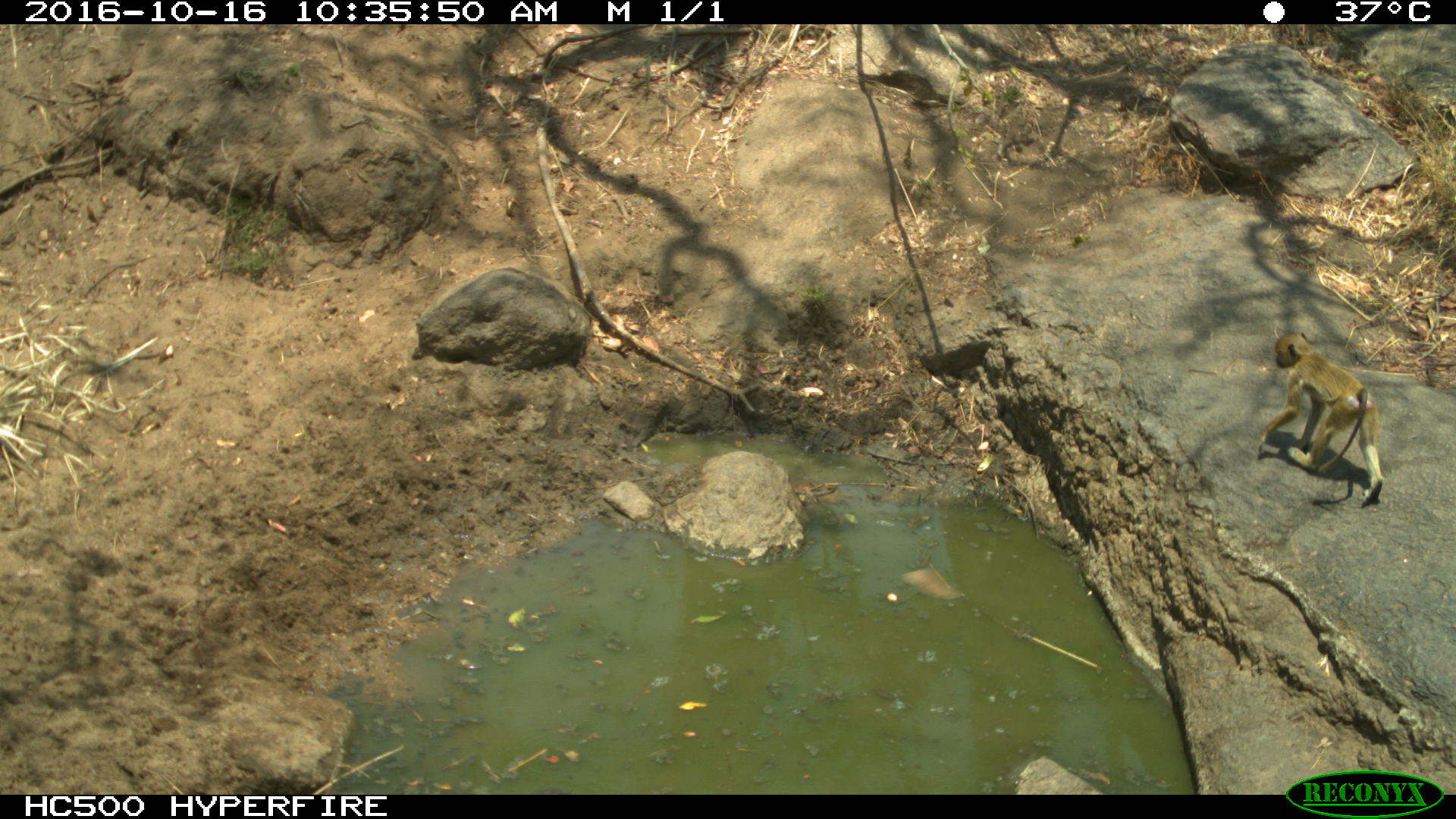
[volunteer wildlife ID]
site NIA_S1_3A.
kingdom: Animalia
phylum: Chordata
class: Mammalia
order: Primates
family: Cercopithecidae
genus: Papio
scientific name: Papio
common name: baboon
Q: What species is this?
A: Baboon (Papio).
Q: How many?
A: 1.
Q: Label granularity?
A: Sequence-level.